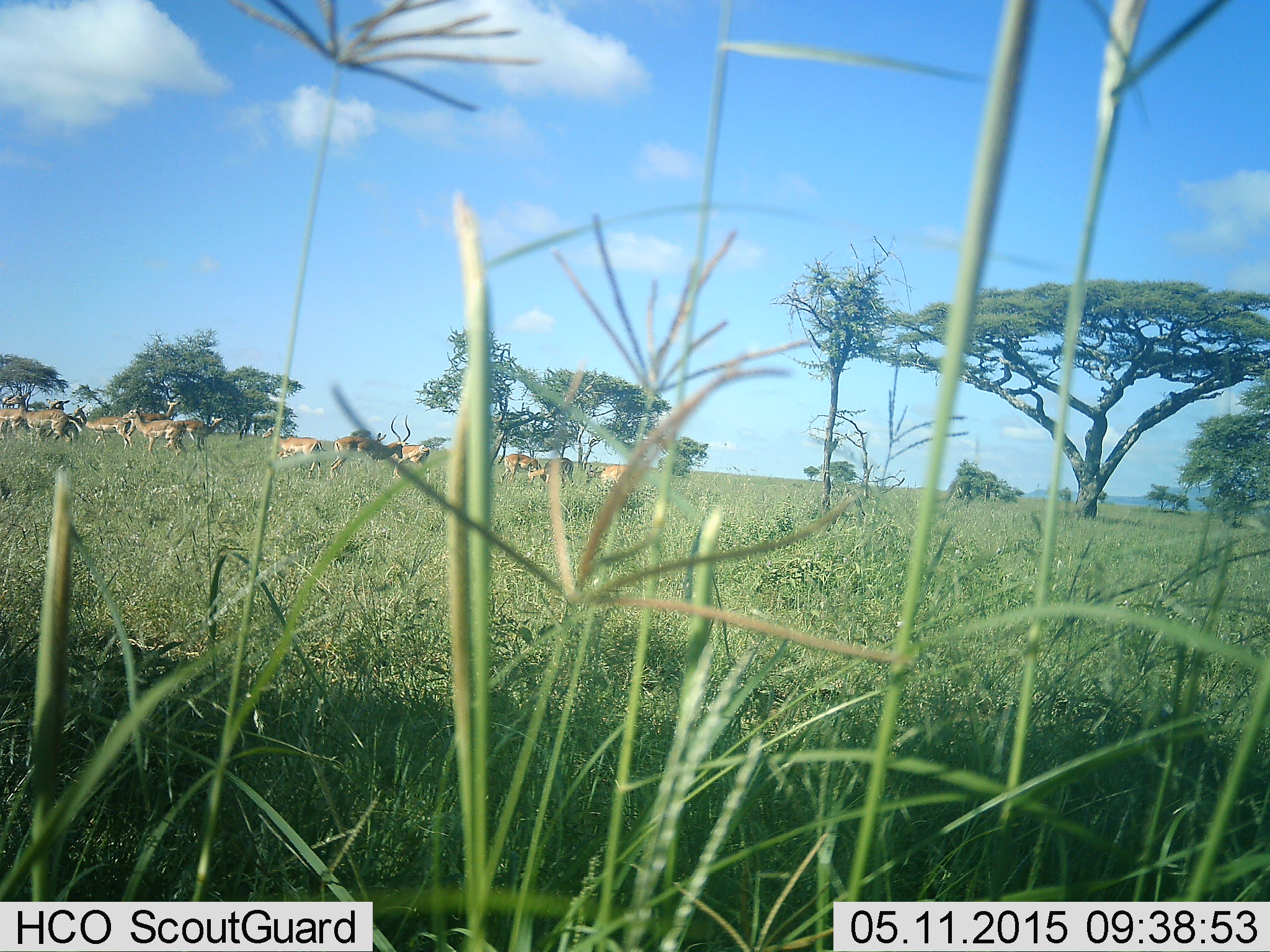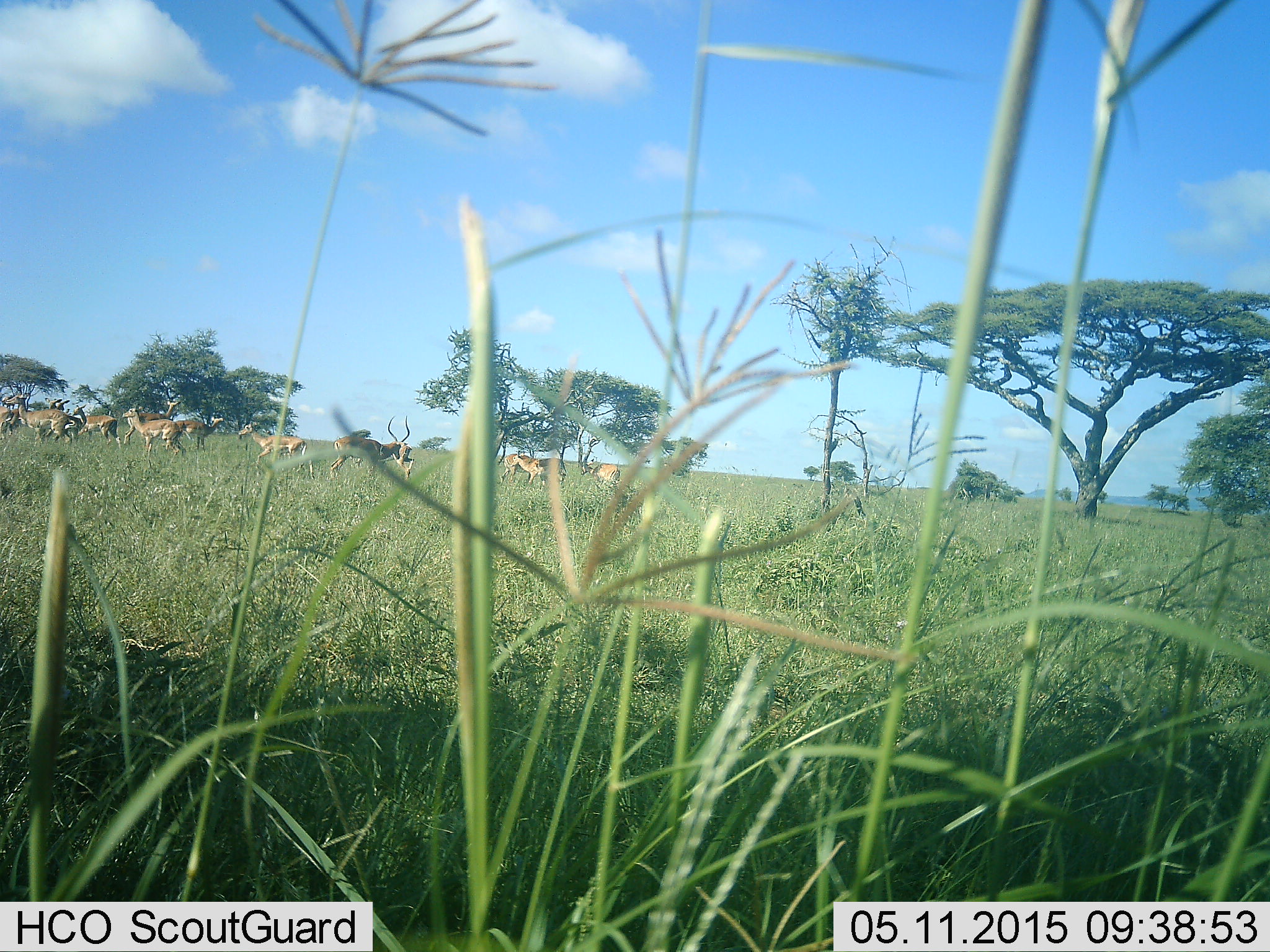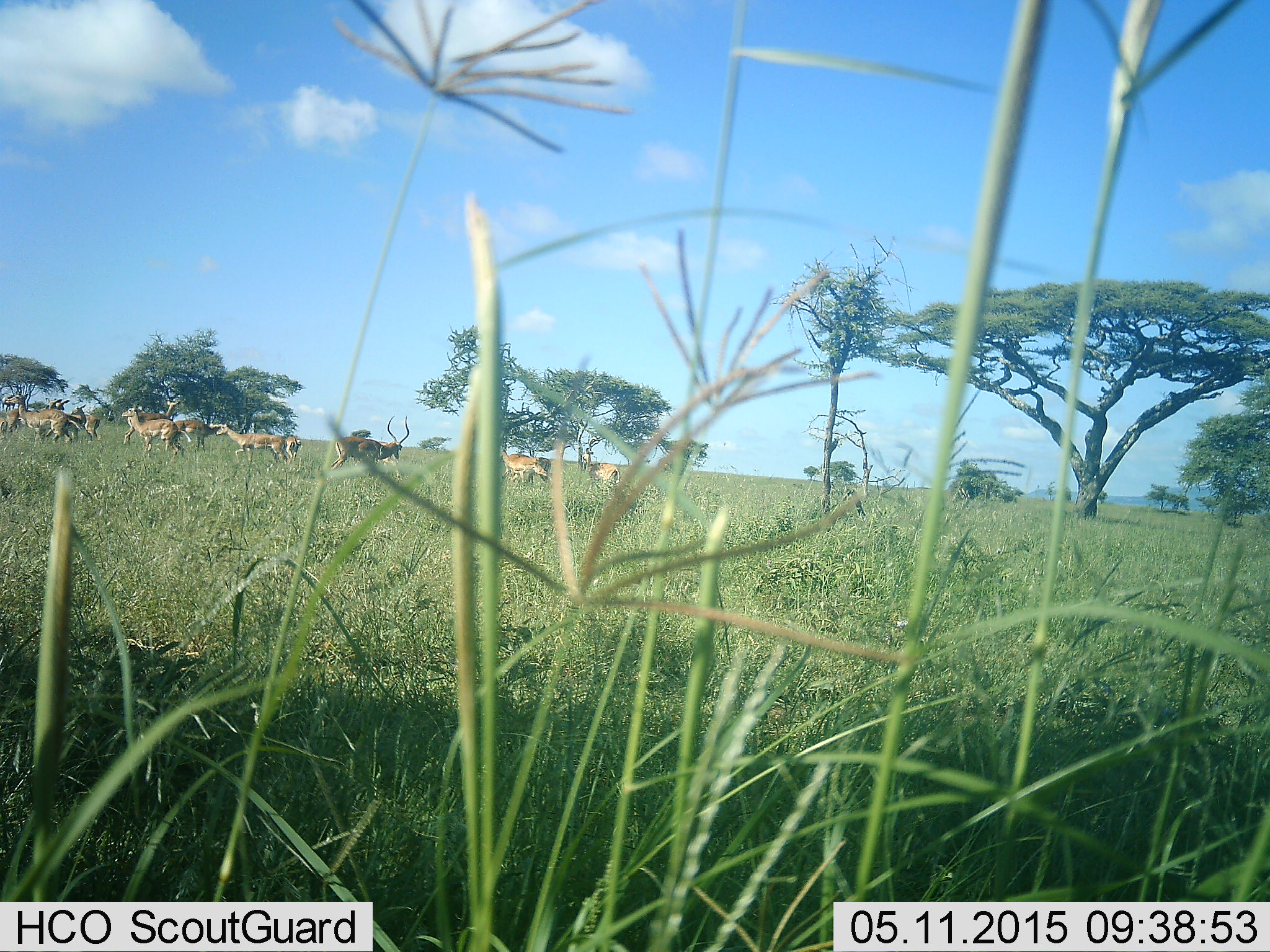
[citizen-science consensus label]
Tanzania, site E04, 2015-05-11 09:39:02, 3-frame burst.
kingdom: Animalia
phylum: Chordata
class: Mammalia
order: Artiodactyla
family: Bovidae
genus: Aepyceros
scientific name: Aepyceros melampus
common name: impala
Impala (Aepyceros melampus), count 11-50. Behavior (volunteer vote fractions): standing 70%, resting 20%, moving 80%, interacting 10%. Young present (vote fraction): 0%. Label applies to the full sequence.